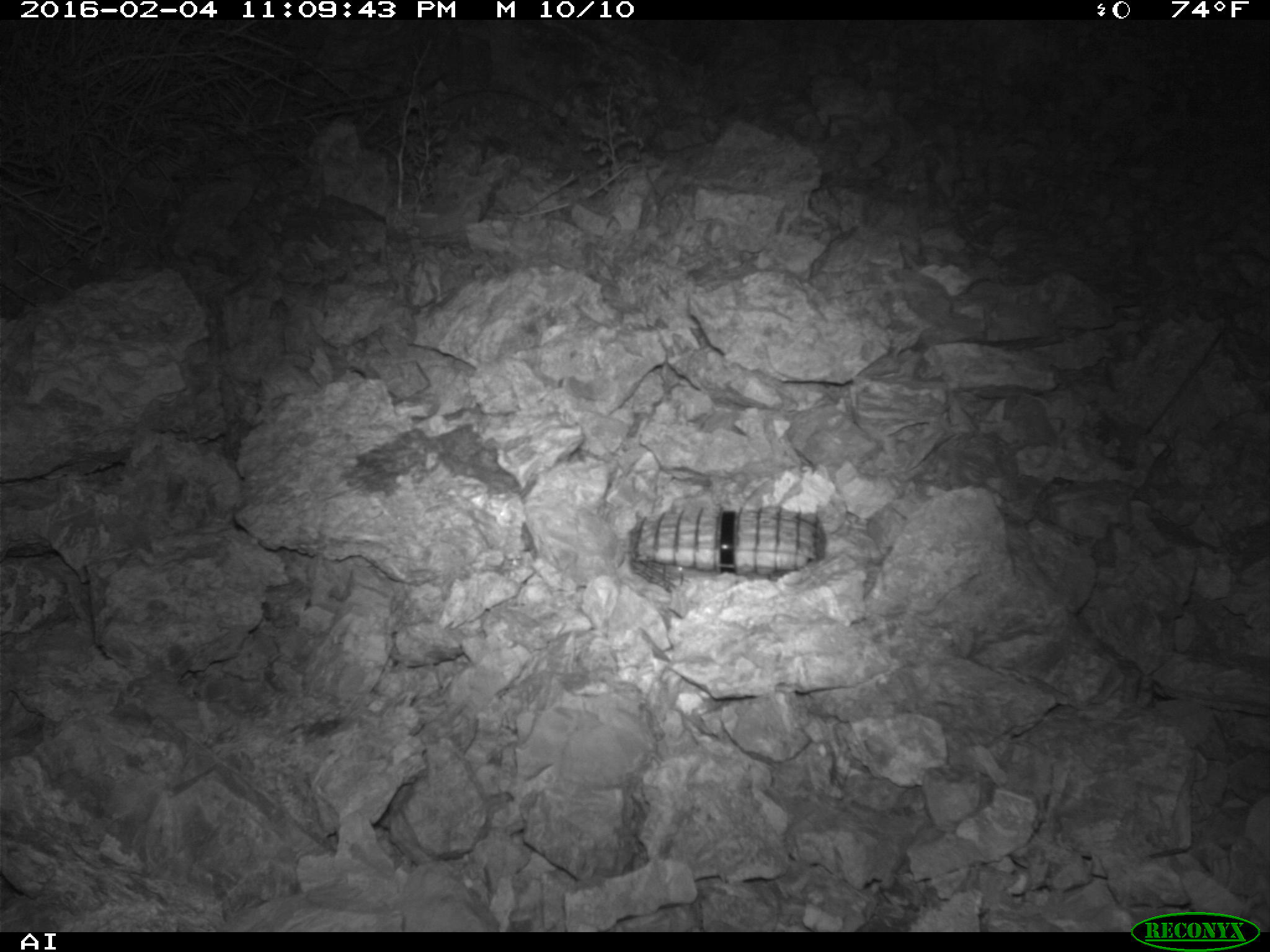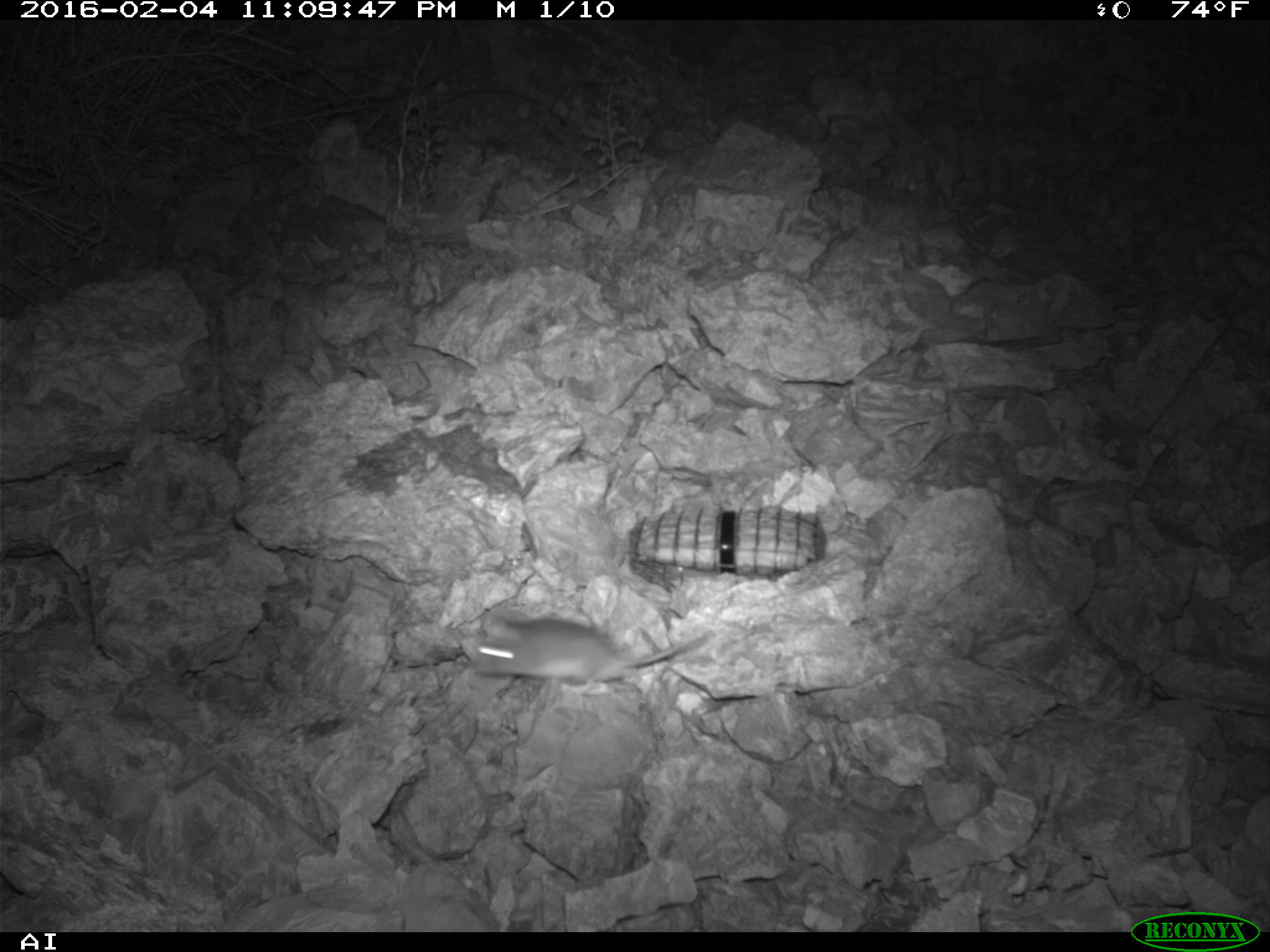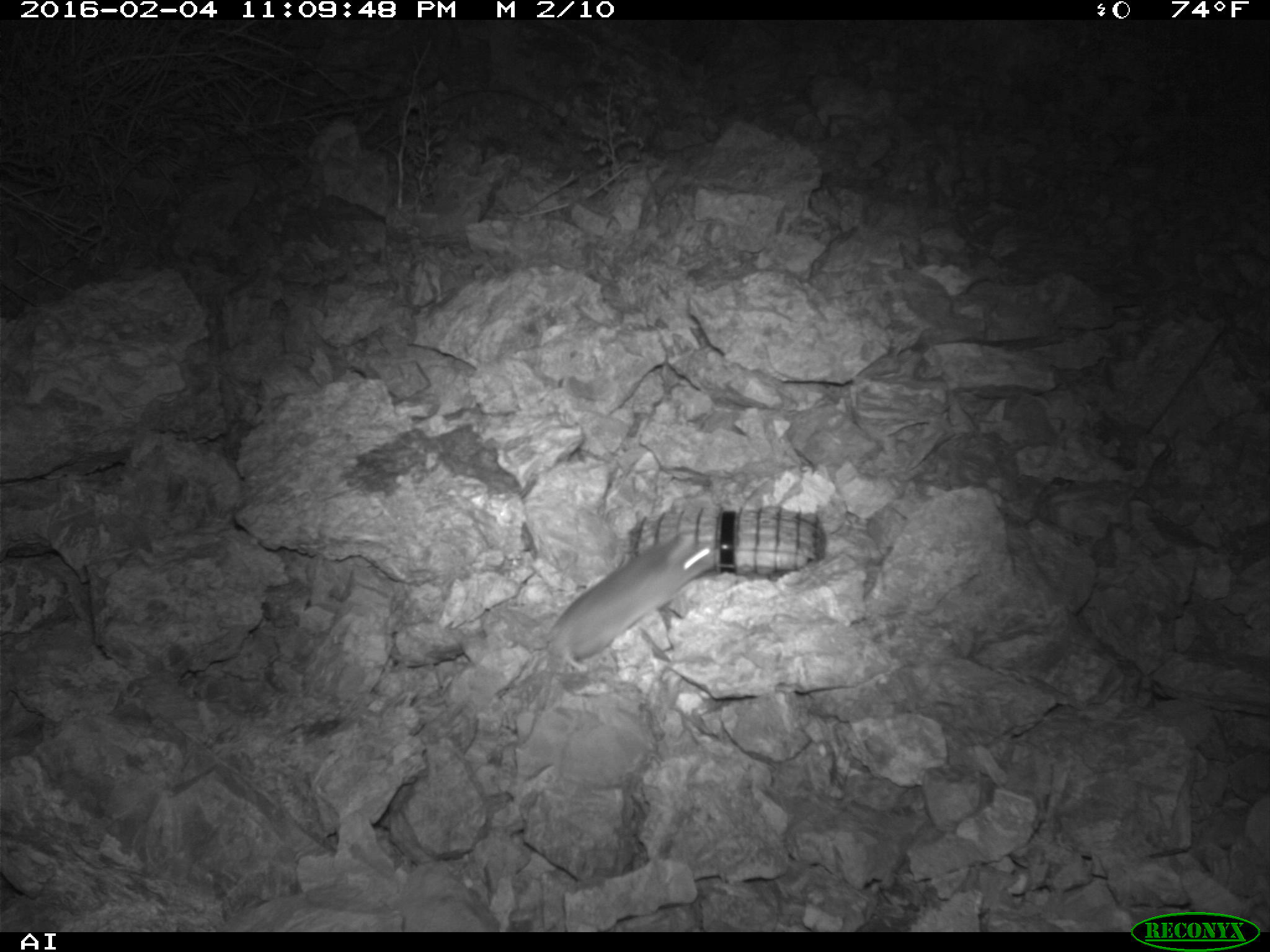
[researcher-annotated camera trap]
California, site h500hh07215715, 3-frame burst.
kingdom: Animalia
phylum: Chordata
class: Mammalia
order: Rodentia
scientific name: Rodentia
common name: rodent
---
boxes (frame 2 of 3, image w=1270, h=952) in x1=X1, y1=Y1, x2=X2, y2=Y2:
rodent: x1=473, y1=614, x2=713, y2=695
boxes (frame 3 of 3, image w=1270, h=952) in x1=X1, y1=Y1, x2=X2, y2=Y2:
rodent: x1=520, y1=531, x2=716, y2=742